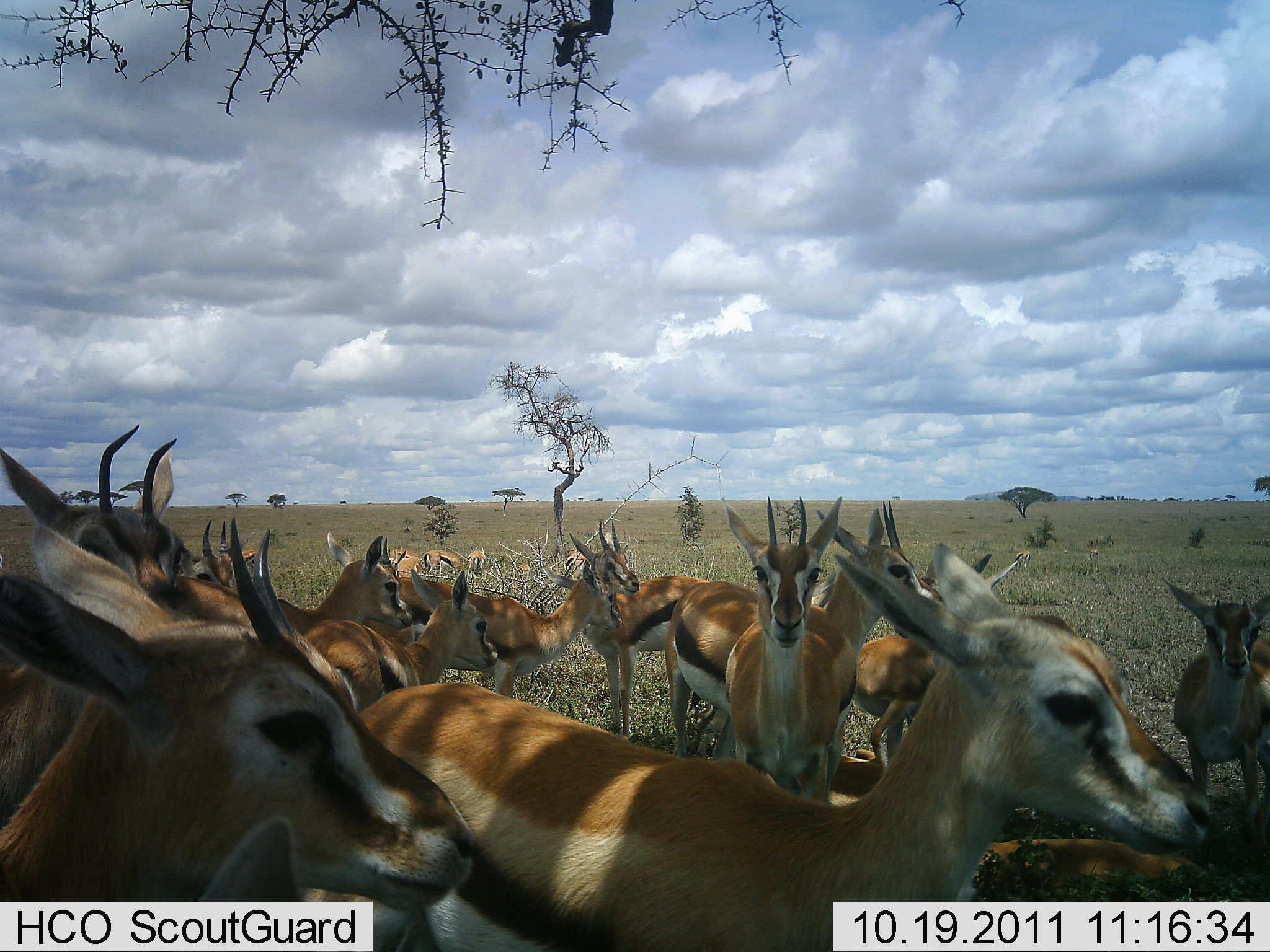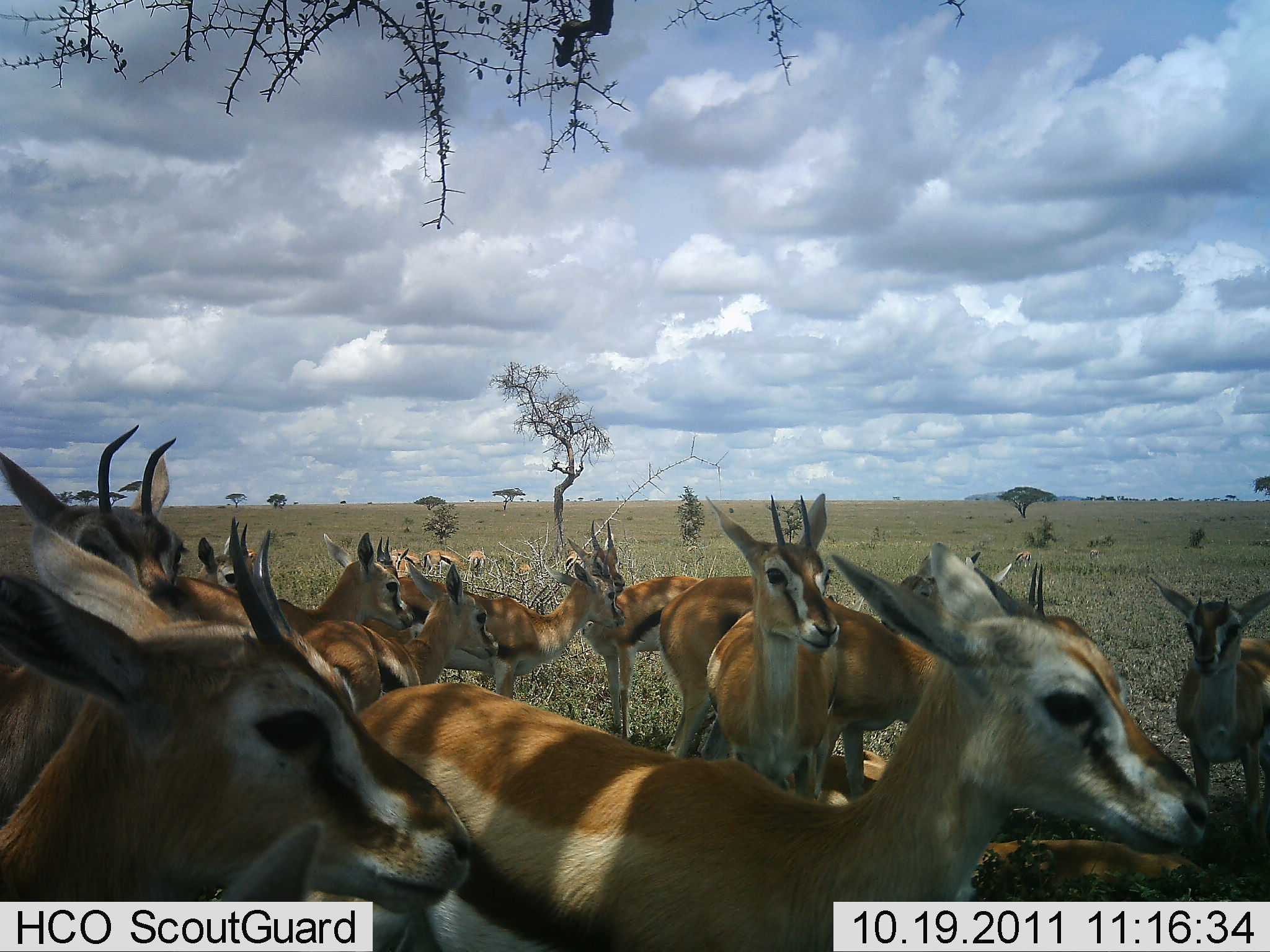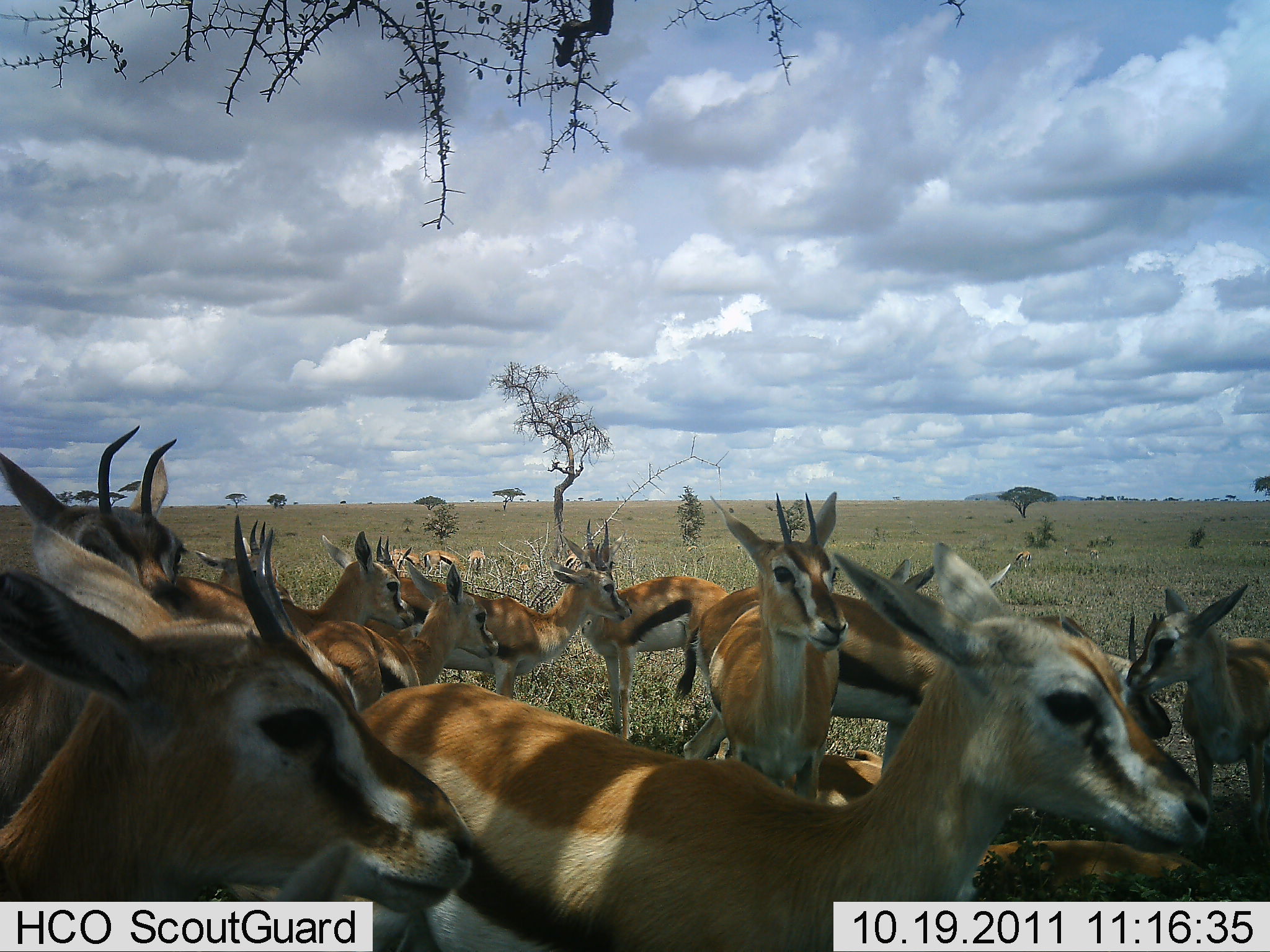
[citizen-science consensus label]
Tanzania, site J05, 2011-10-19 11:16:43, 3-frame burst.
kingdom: Animalia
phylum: Chordata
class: Mammalia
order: Artiodactyla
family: Bovidae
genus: Eudorcas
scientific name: Eudorcas thomsonii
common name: thomson's gazelle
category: gazellethomsons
Gazellethomsons (thomson's gazelle) (Eudorcas thomsonii), count 11-50. Behavior (volunteer vote fractions): standing 100%, resting 18%, moving 18%, interacting 18%. Young present (vote fraction): 18%. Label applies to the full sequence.